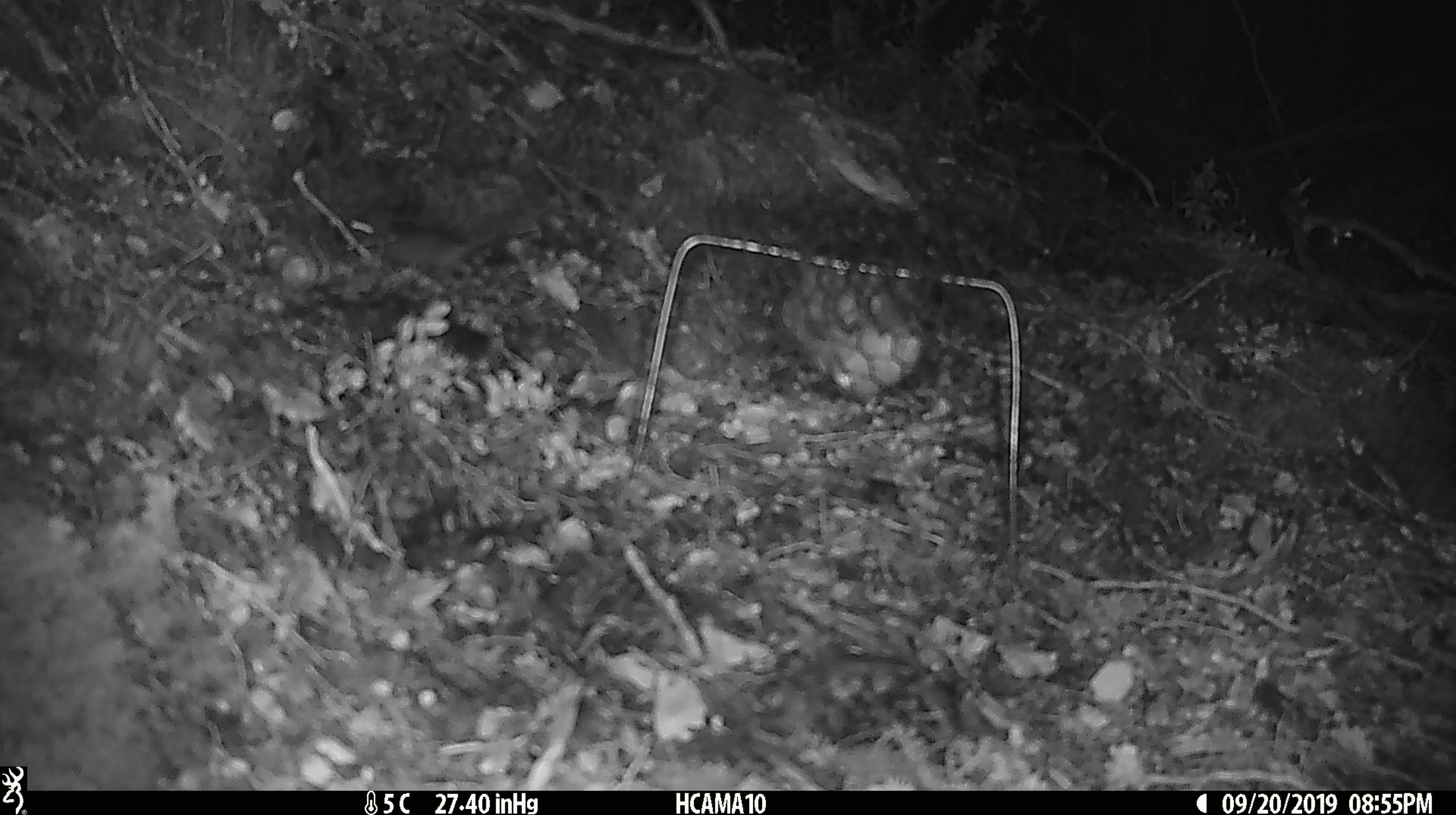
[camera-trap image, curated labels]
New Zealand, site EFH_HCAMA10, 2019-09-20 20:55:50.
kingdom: Animalia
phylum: Chordata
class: Mammalia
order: Rodentia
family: Muridae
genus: Mus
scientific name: Mus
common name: mouse